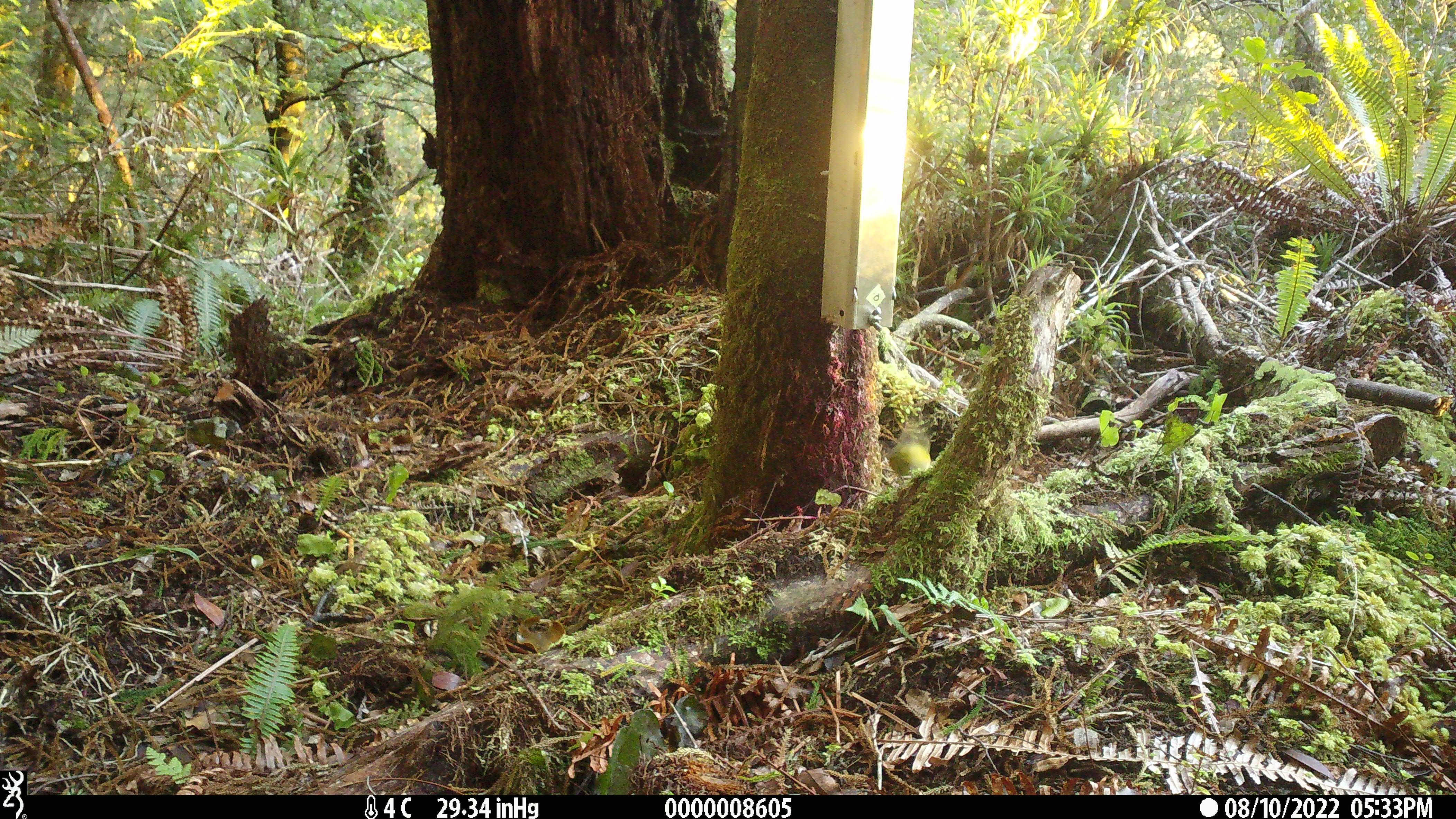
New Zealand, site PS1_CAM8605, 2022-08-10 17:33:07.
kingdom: Animalia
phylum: Chordata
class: Aves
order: Passeriformes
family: Acanthisittidae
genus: Acanthisitta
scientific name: Acanthisitta chloris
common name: rifleman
Rifleman (Acanthisitta chloris).